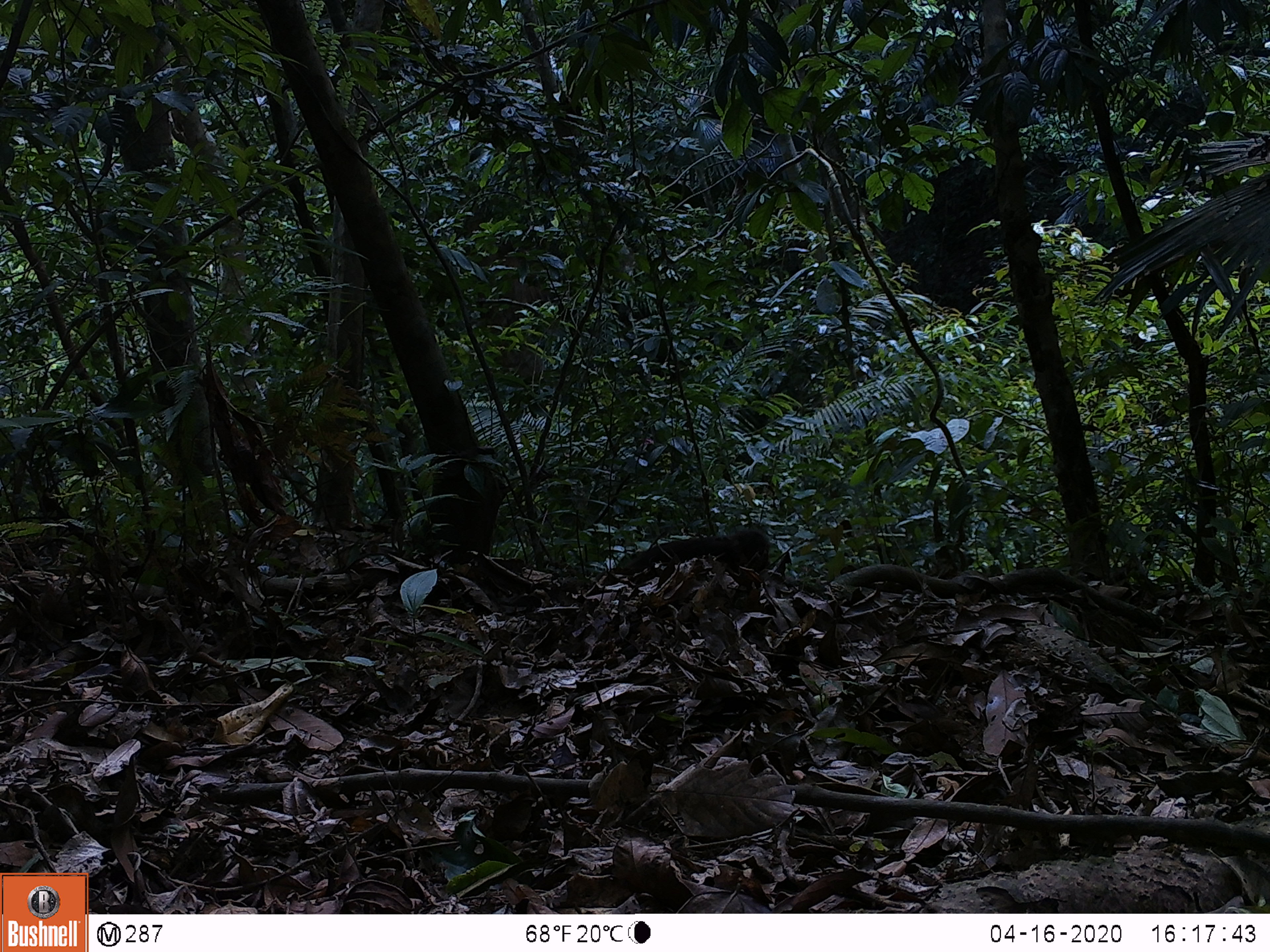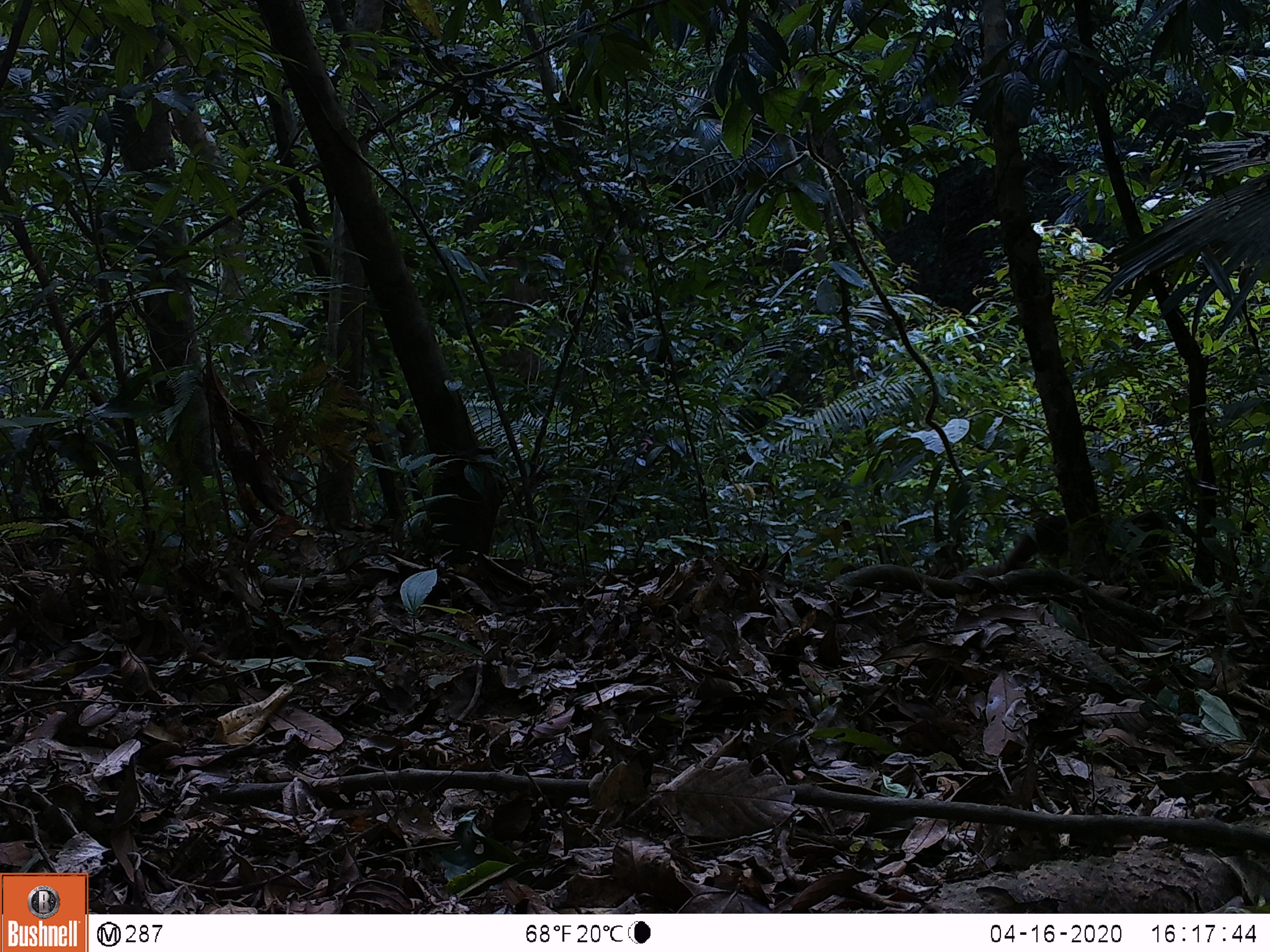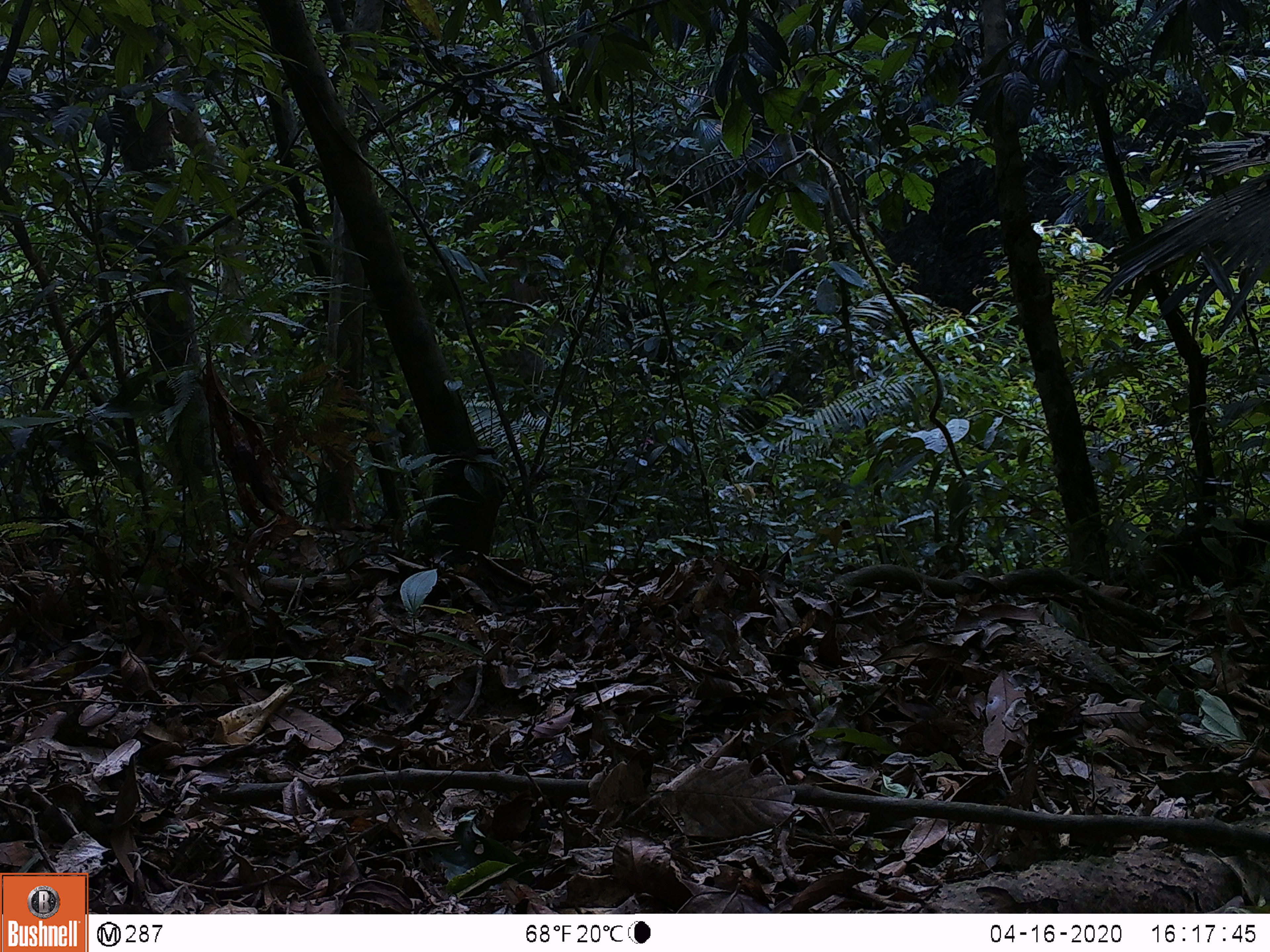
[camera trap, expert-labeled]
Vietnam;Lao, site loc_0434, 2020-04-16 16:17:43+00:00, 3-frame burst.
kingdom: Animalia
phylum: Chordata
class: Mammalia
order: Primates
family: Cercopithecidae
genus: Macaca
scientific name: Macaca arctoides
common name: stump-tailed macaque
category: stump tailed macaque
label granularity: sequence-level